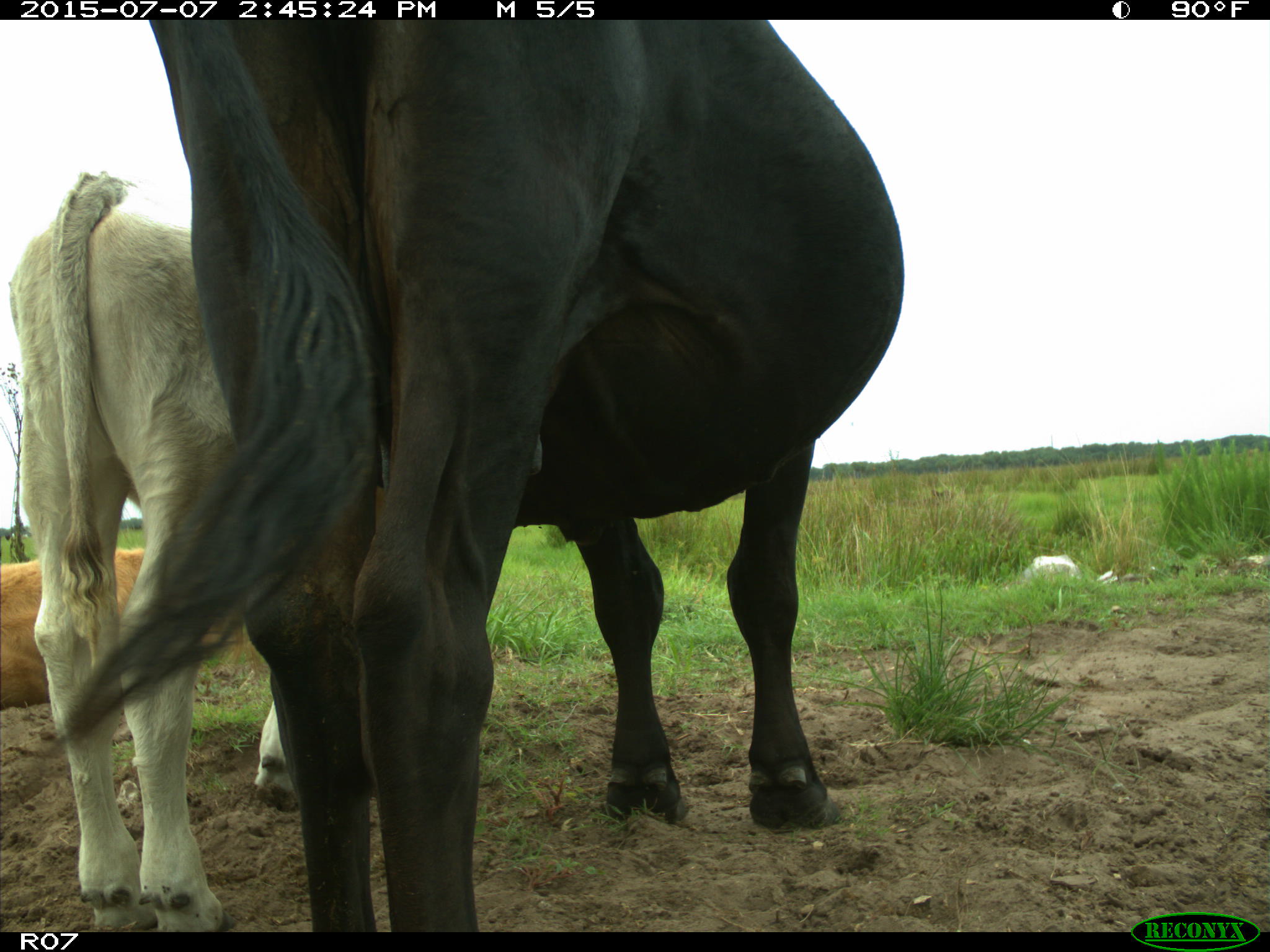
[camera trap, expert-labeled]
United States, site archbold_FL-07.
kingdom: Animalia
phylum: Chordata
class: Mammalia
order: Artiodactyla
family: Bovidae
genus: Bos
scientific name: Bos taurus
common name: domestic cow